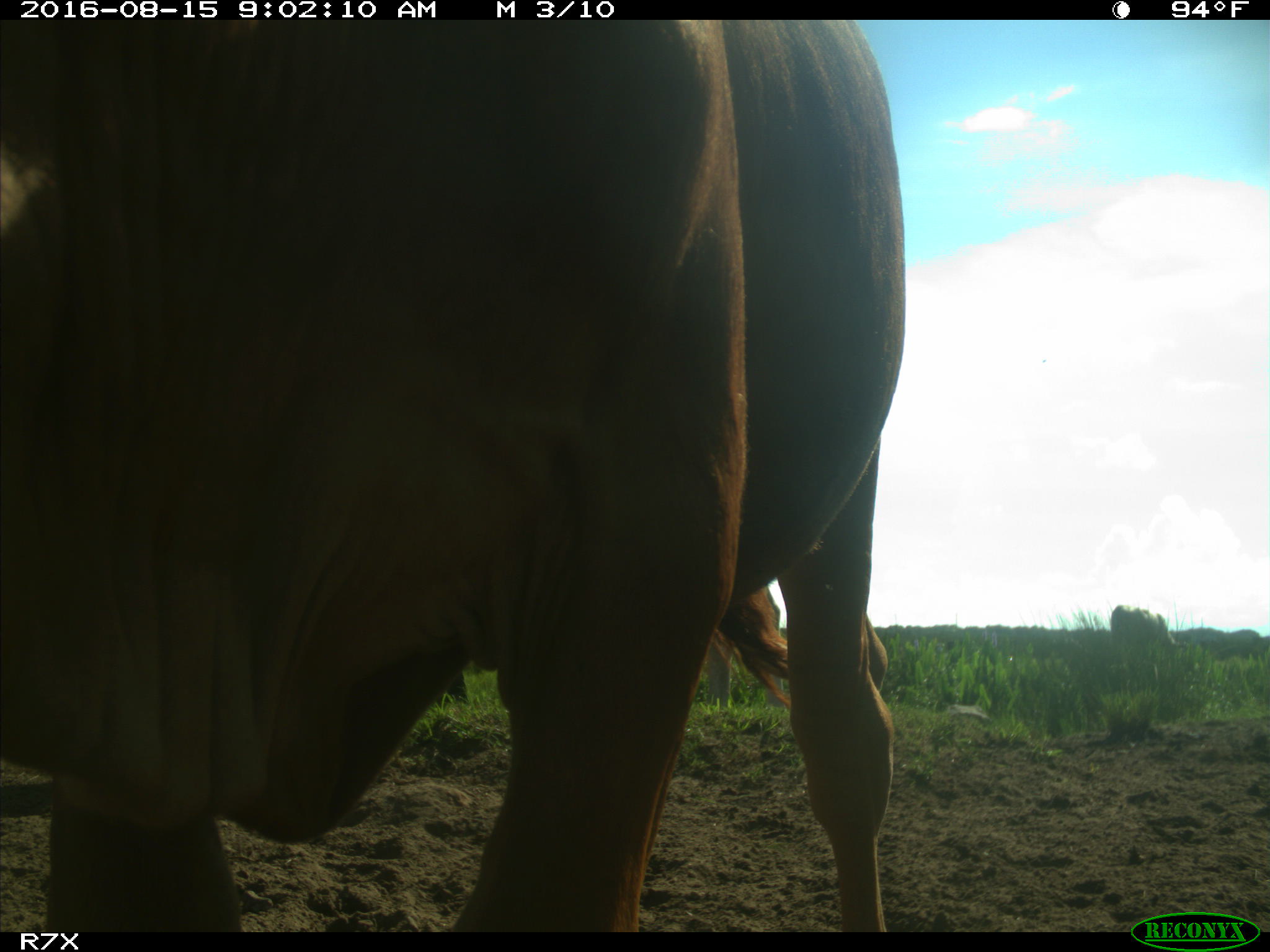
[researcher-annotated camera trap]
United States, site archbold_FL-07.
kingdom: Animalia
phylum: Chordata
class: Mammalia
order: Artiodactyla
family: Bovidae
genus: Bos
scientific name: Bos taurus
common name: domestic cow